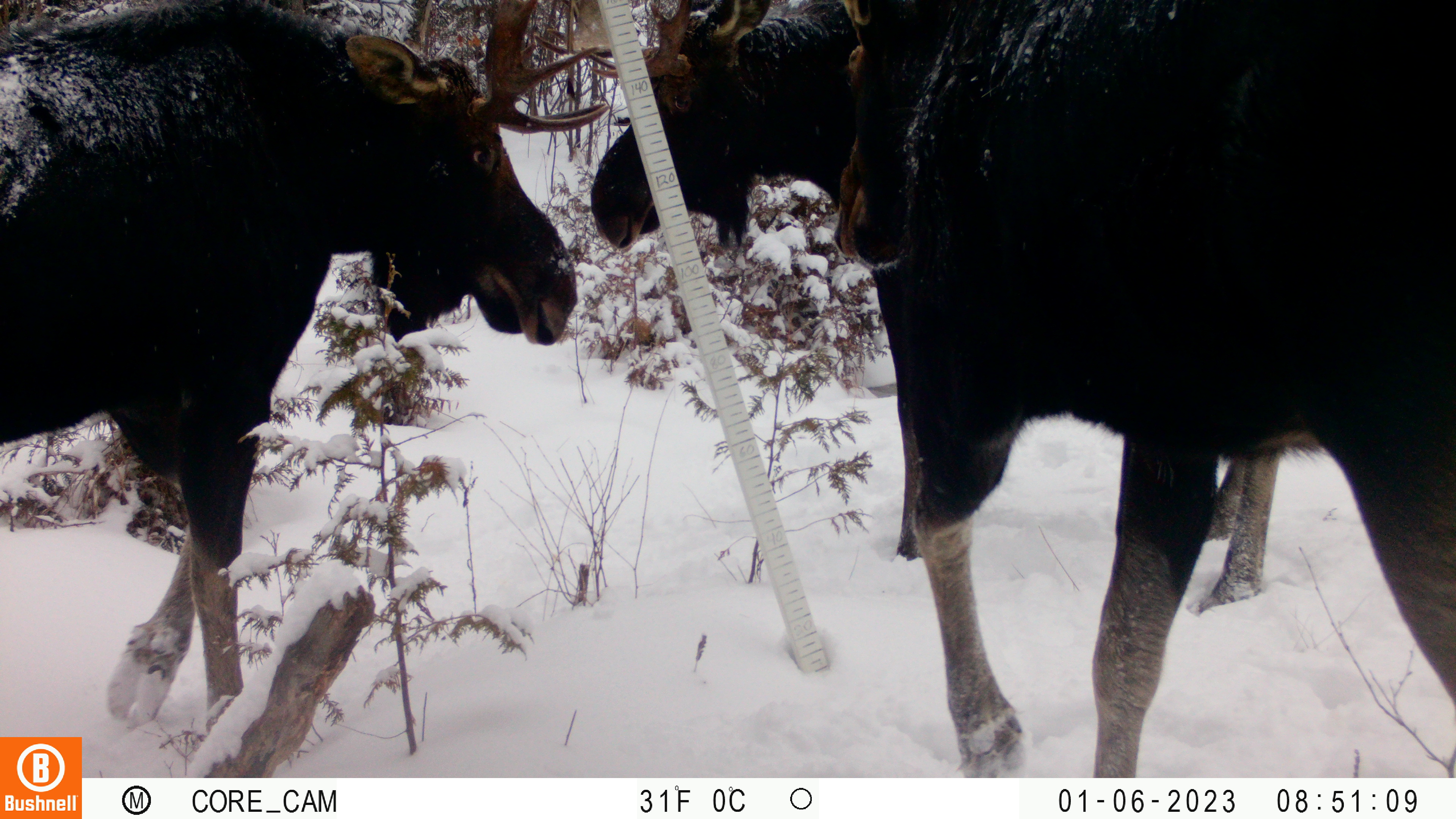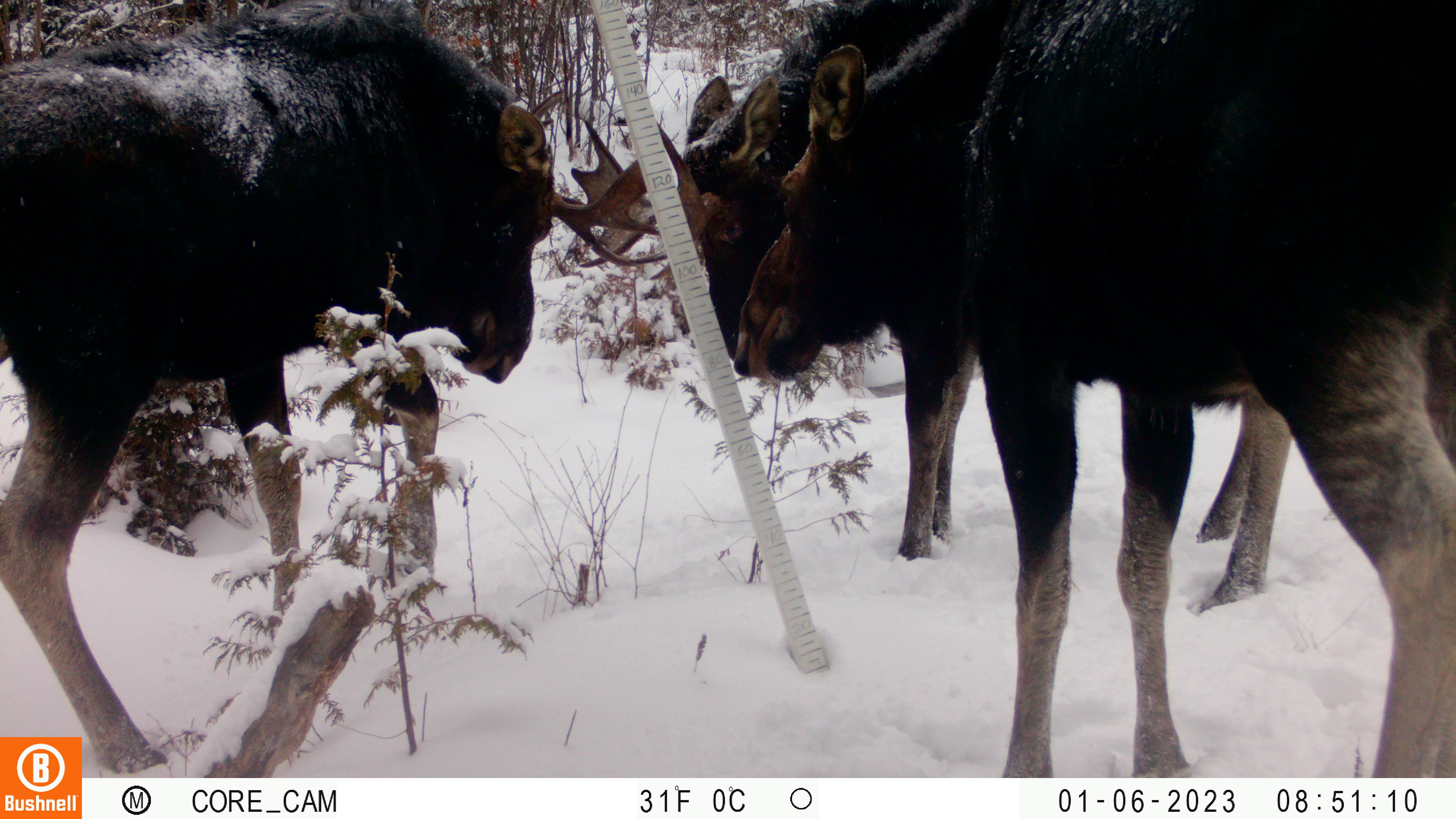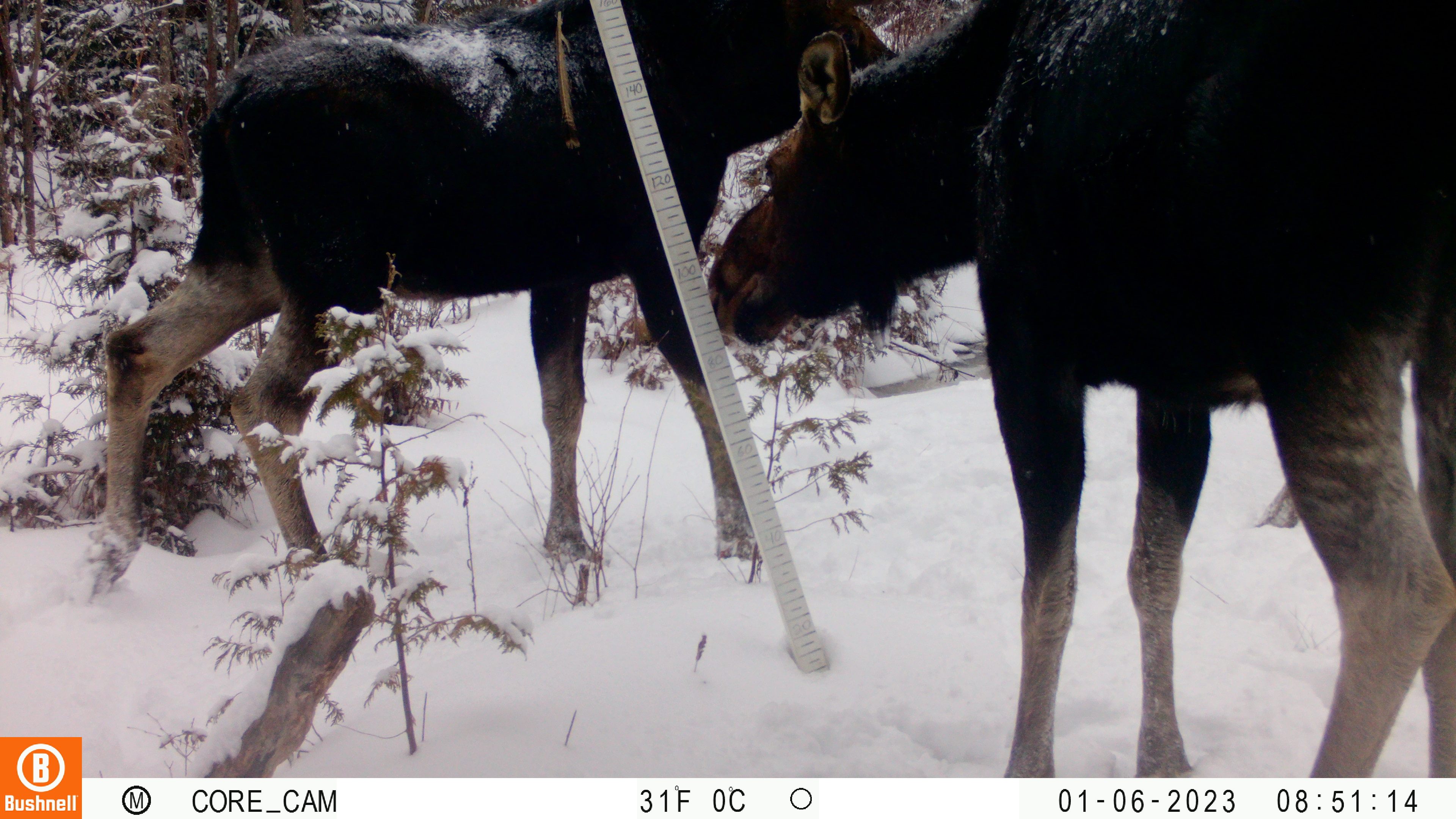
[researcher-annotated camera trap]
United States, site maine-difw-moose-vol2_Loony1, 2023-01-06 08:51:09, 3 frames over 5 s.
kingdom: Animalia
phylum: Chordata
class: Mammalia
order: Artiodactyla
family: Cervidae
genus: Alces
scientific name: Alces alces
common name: moose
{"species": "moose (Alces alces)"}